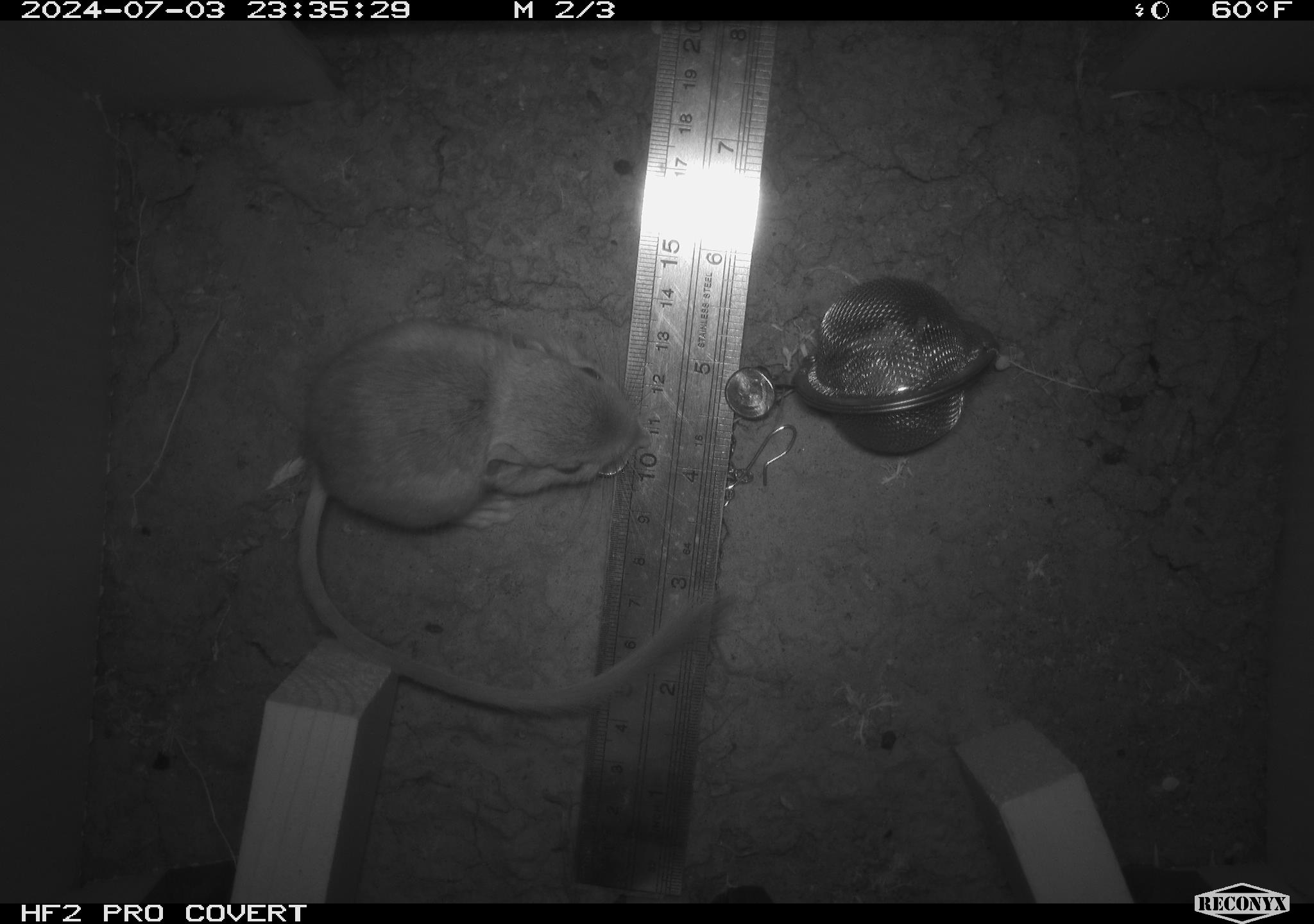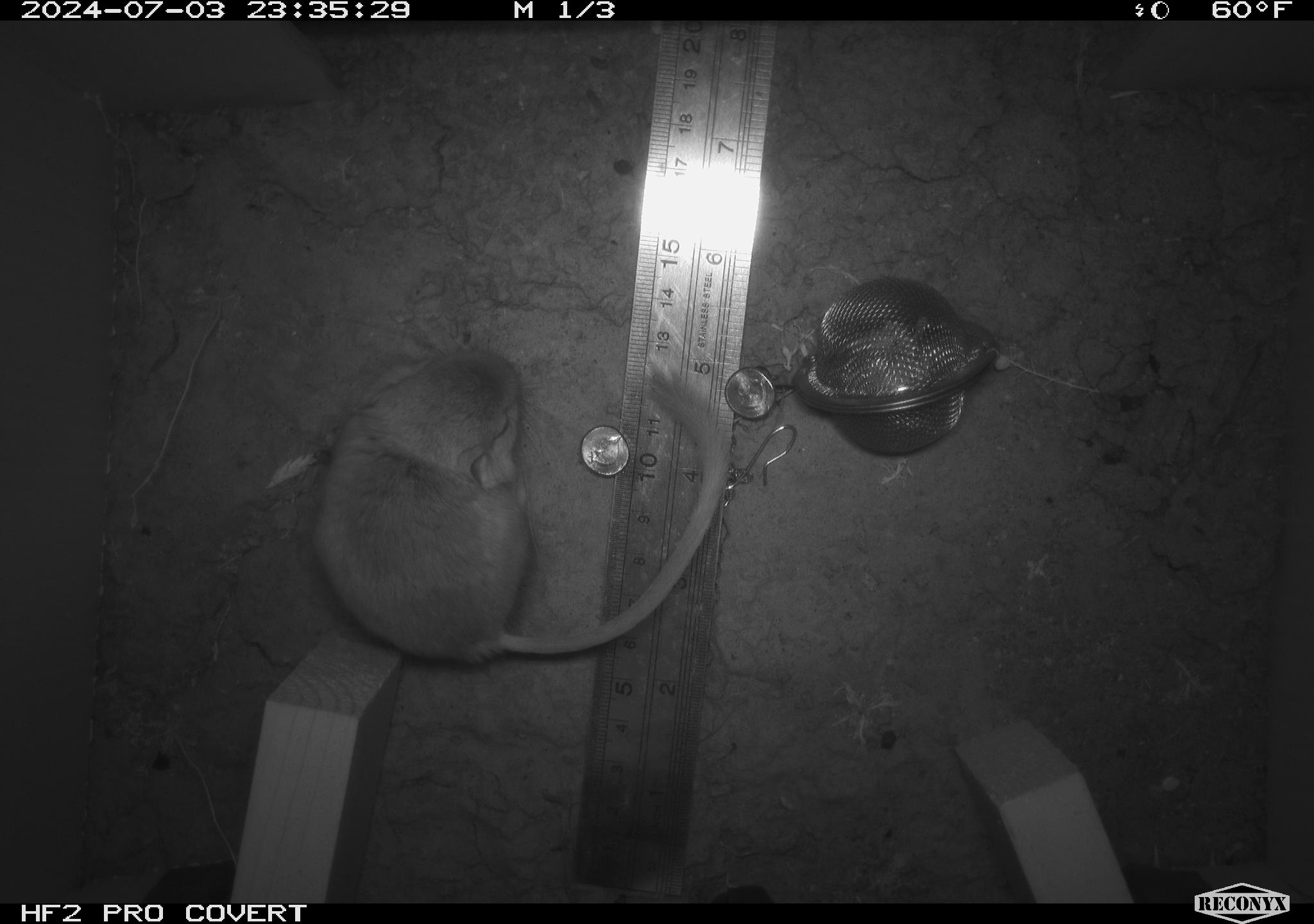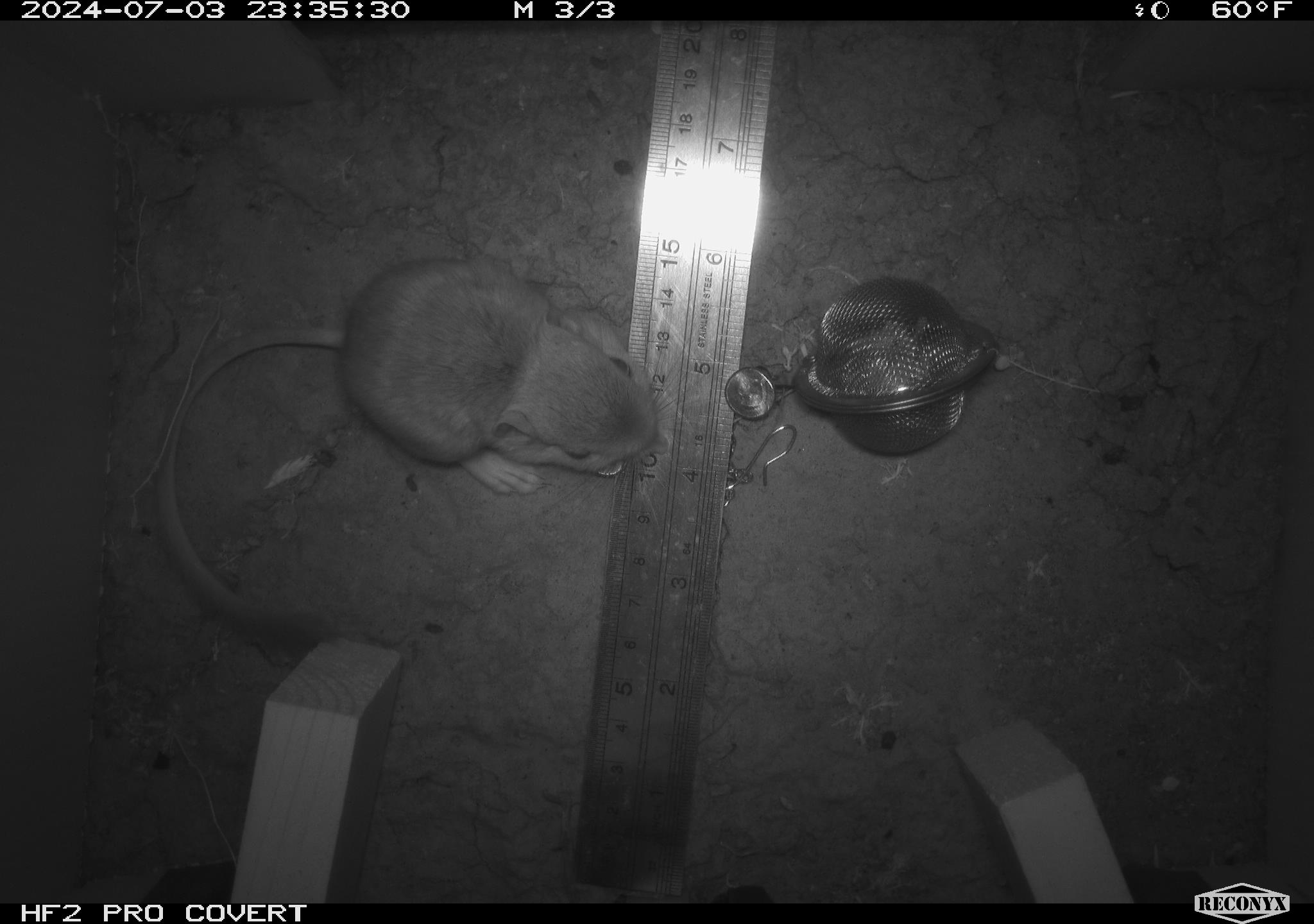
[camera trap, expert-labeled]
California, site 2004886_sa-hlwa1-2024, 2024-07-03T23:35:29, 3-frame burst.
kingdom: Animalia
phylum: Chordata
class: Mammalia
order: Rodentia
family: Heteromyidae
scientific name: Heteromyidae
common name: kangaroo rats and pocket mice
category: heteromyidae family